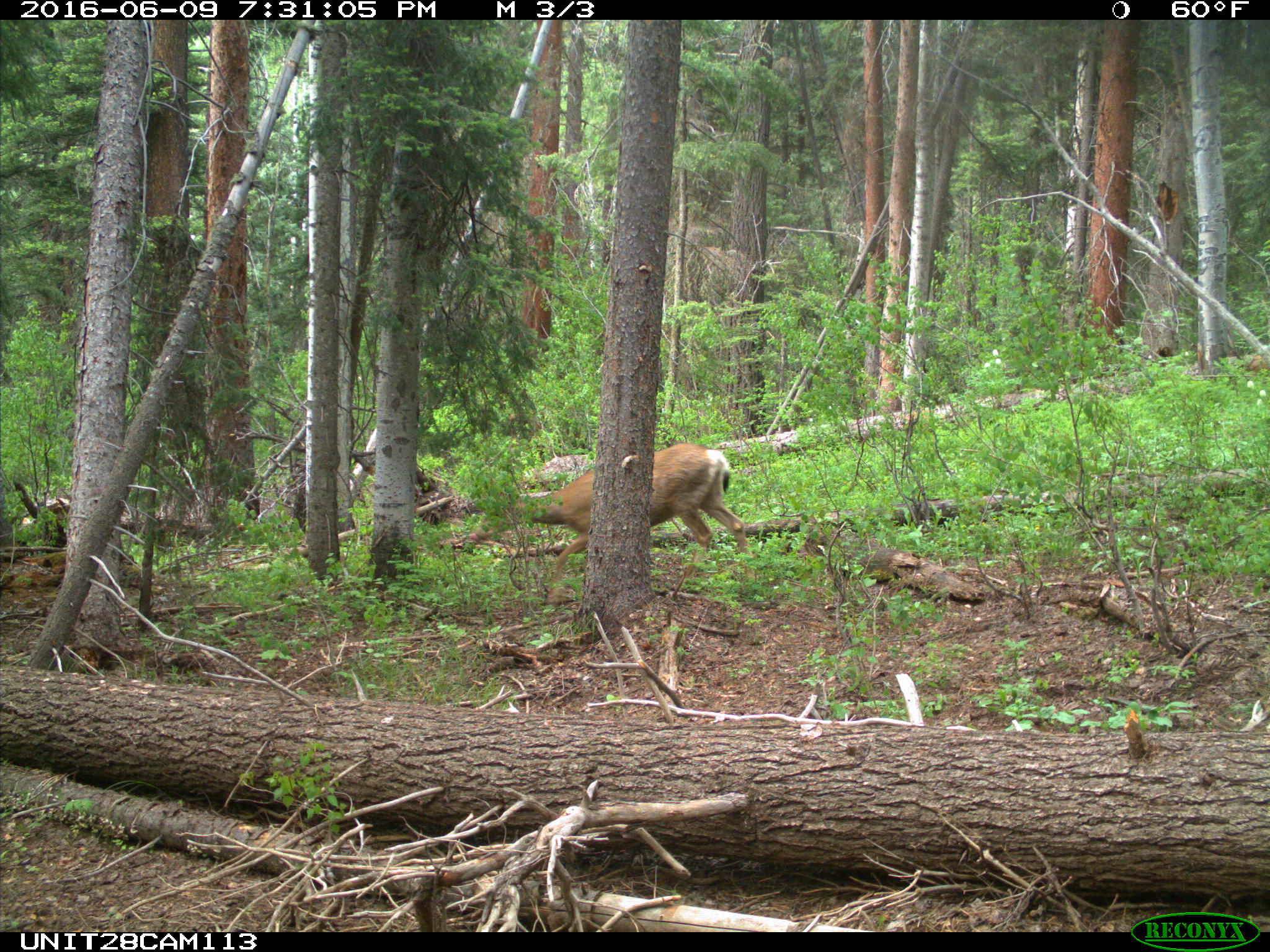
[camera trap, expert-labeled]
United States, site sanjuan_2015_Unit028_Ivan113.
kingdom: Animalia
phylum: Chordata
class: Mammalia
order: Artiodactyla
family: Cervidae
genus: Odocoileus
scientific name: Odocoileus hemionus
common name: mule deer